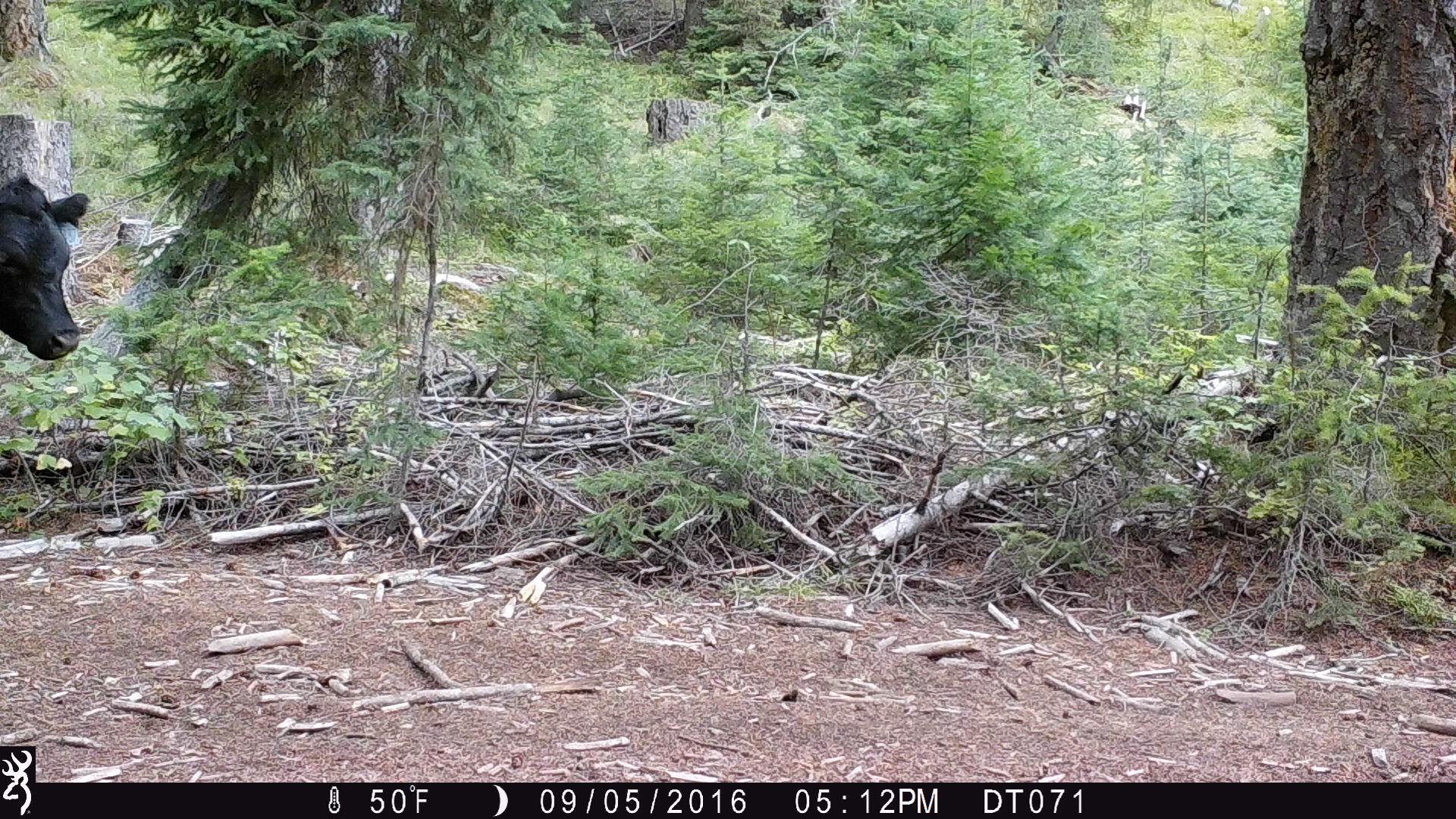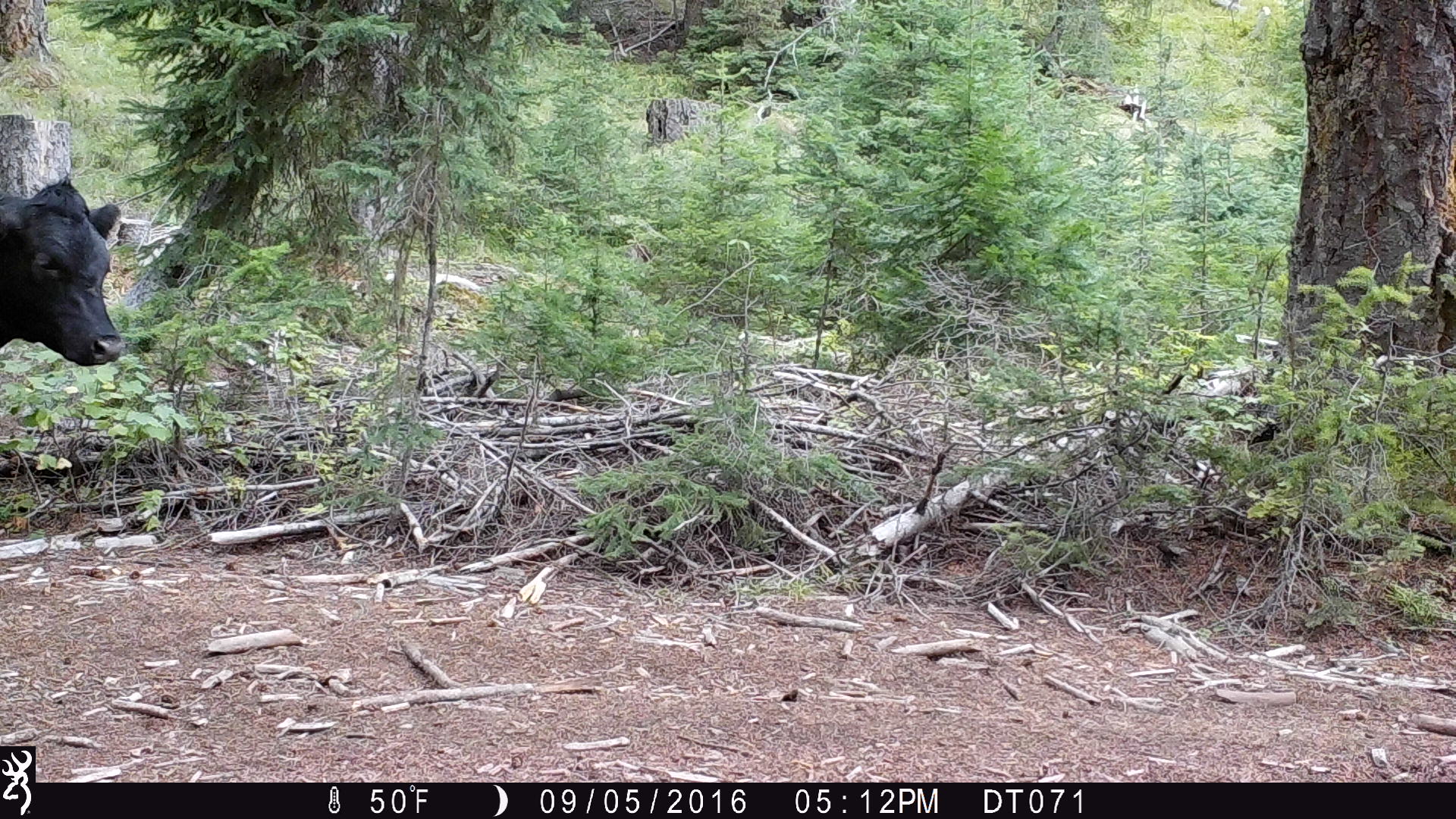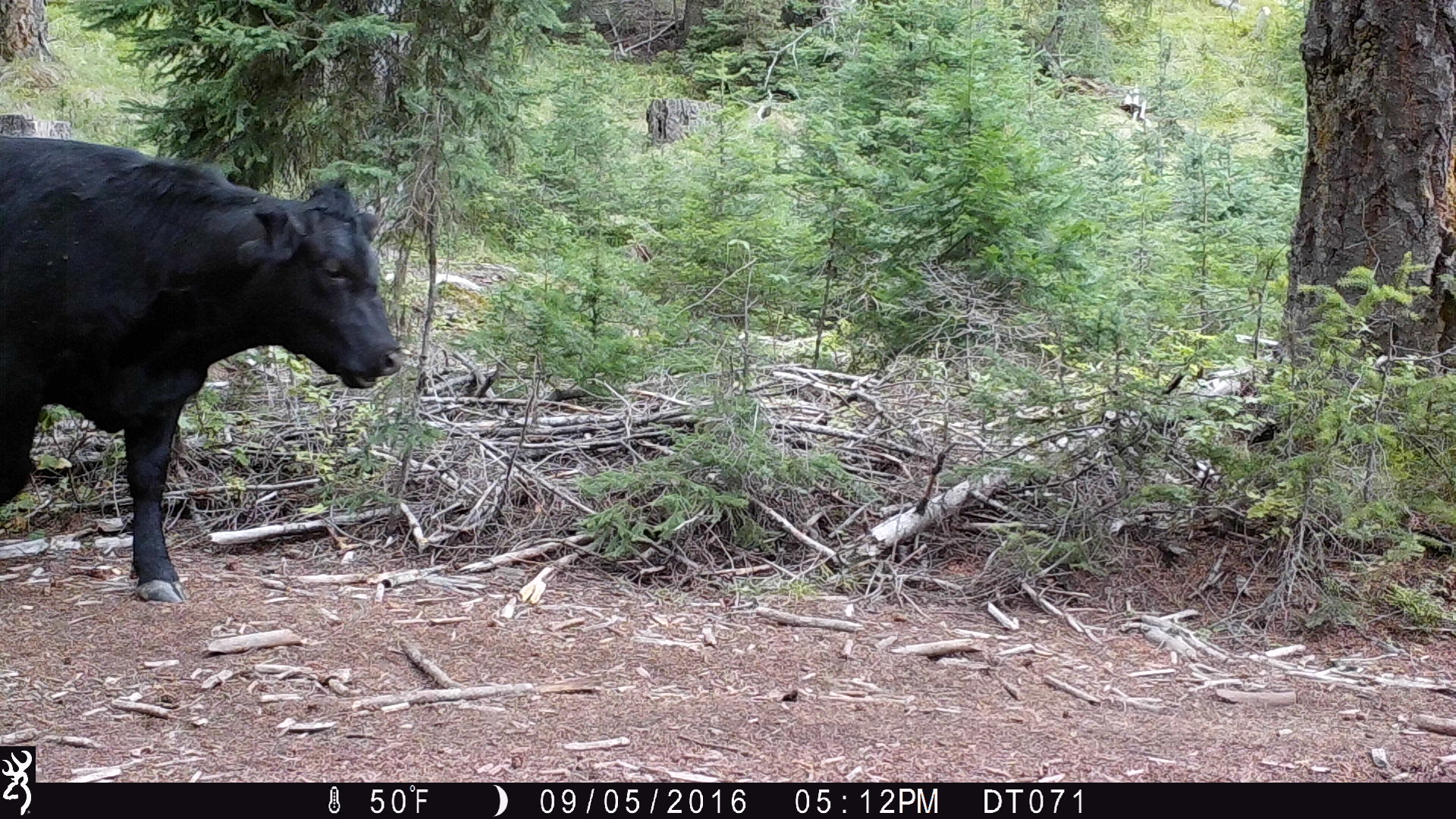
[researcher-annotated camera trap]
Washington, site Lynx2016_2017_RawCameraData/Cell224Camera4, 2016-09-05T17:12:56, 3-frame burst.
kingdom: Animalia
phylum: Chordata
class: Mammalia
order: Artiodactyla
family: Bovidae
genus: Bos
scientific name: Bos taurus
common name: domestic cattle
Domestic cattle (Bos taurus). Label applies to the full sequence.